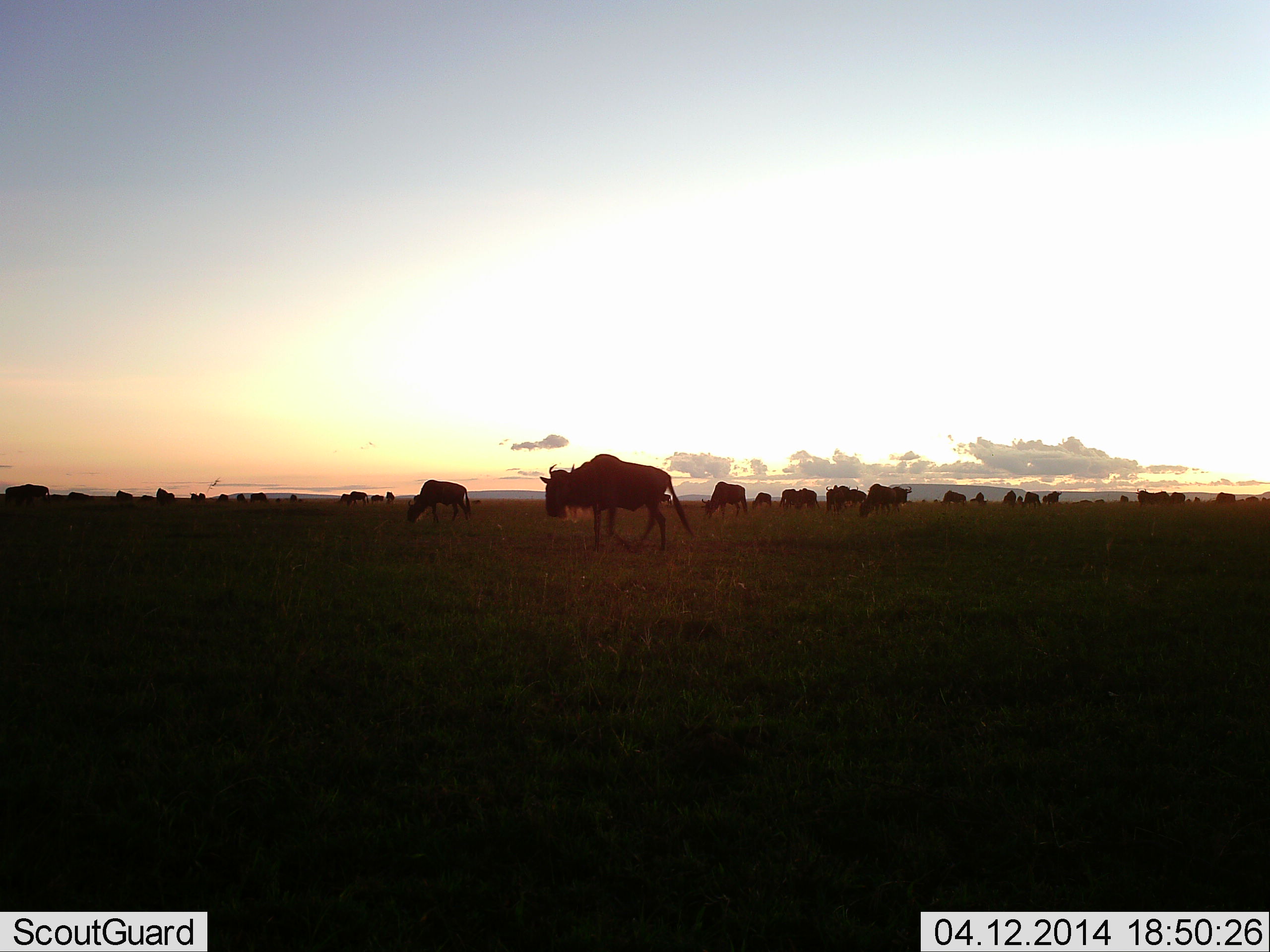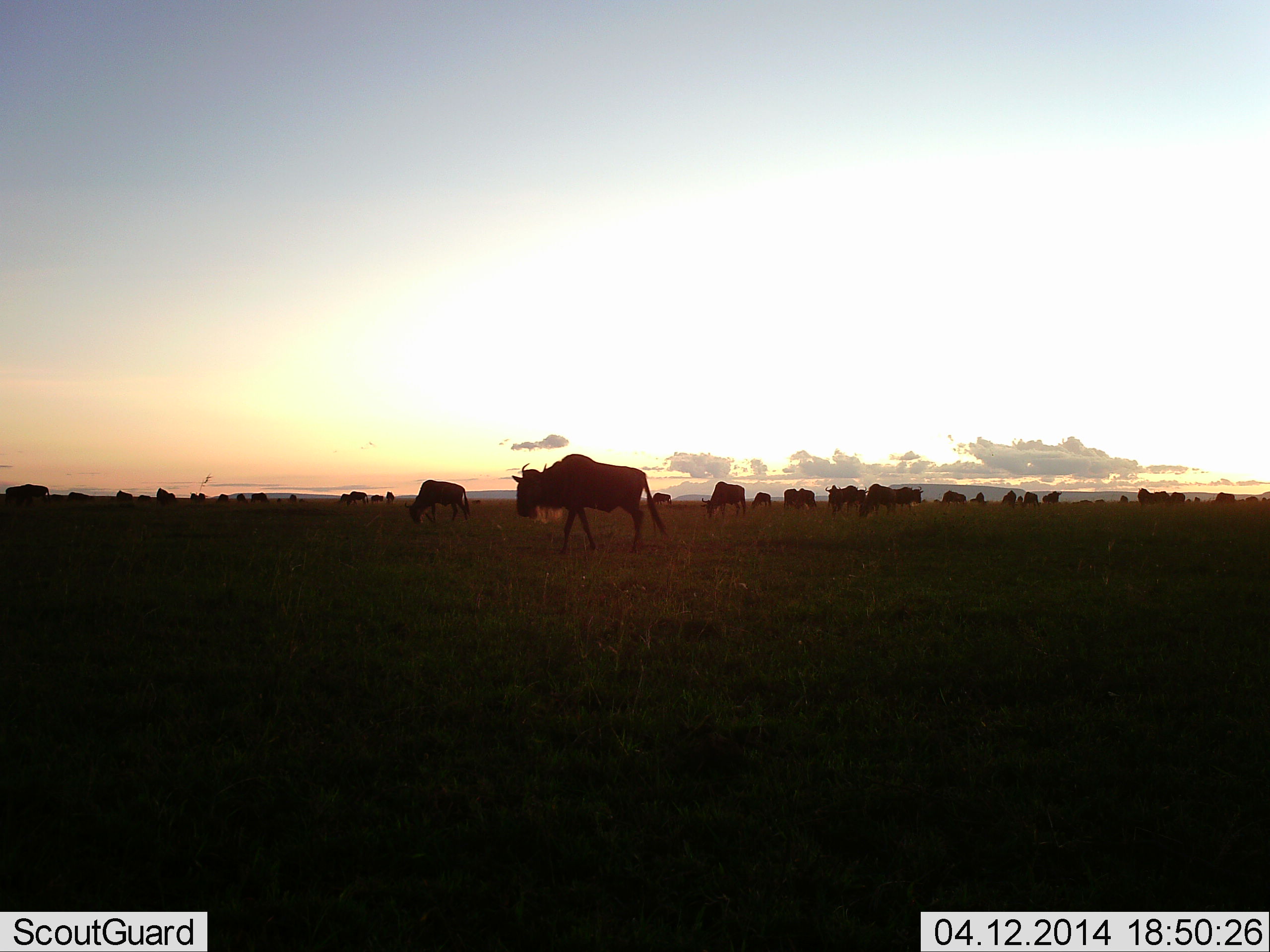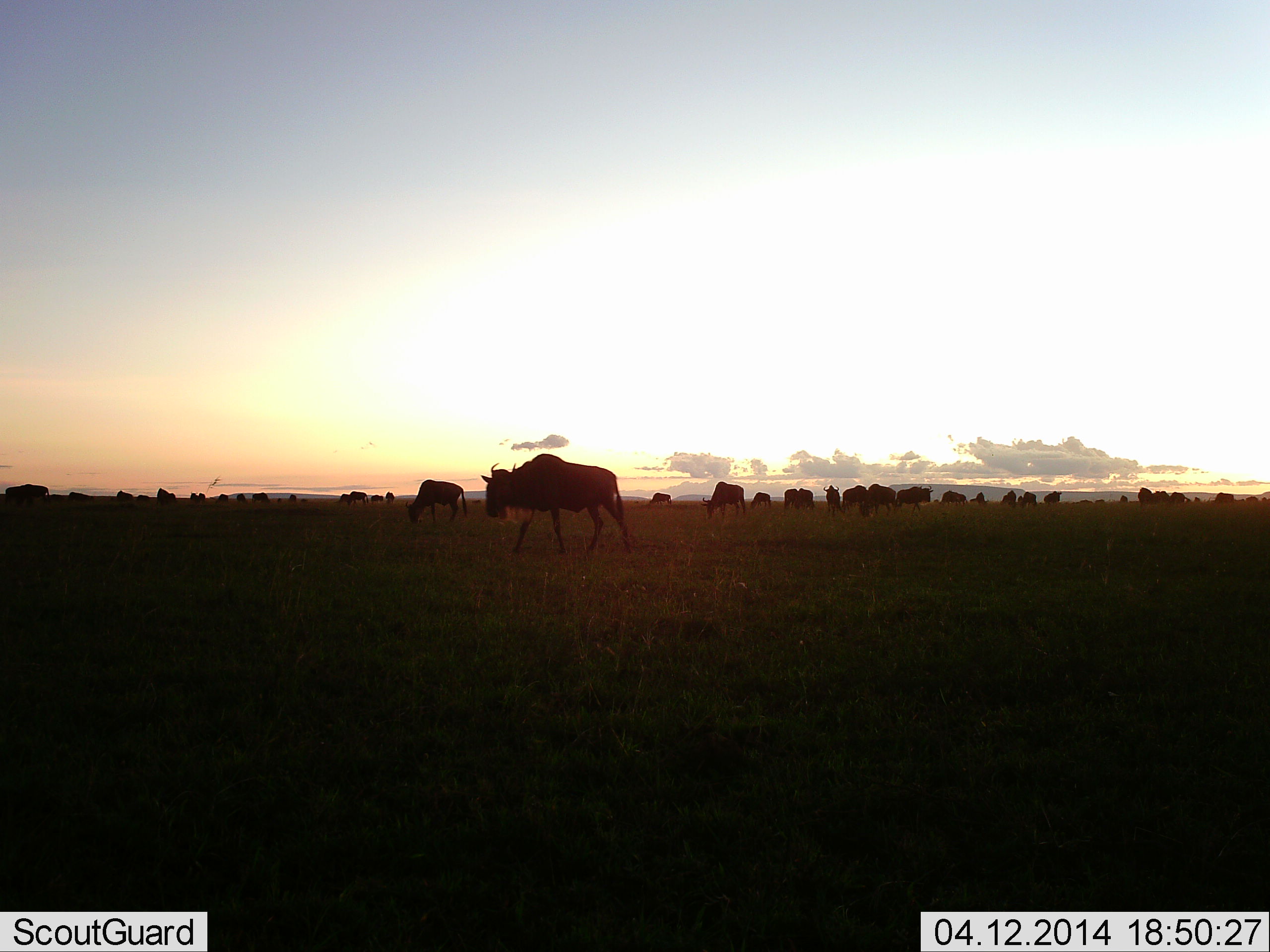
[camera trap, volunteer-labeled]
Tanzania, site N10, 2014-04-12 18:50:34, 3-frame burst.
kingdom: Animalia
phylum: Chordata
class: Mammalia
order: Artiodactyla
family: Bovidae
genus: Connochaetes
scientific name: Connochaetes taurinus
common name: blue wildebeest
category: wildebeest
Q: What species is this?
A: Wildebeest (blue wildebeest) (Connochaetes taurinus).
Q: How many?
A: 11-50.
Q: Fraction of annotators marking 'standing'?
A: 53%.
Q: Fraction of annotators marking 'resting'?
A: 7%.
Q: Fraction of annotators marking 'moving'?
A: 70%.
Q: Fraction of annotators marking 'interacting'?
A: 9%.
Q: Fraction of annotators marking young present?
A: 2%.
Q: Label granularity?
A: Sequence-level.